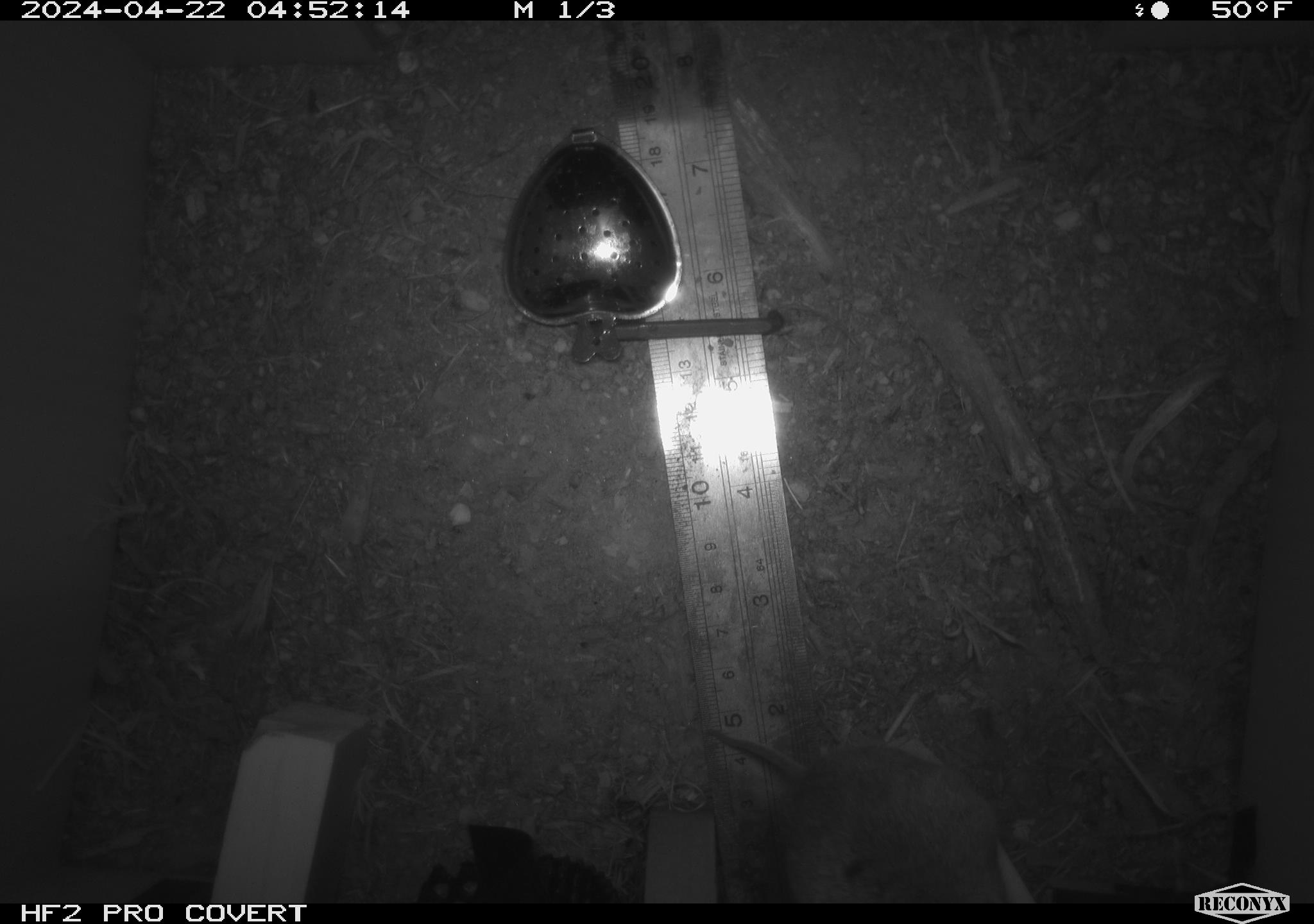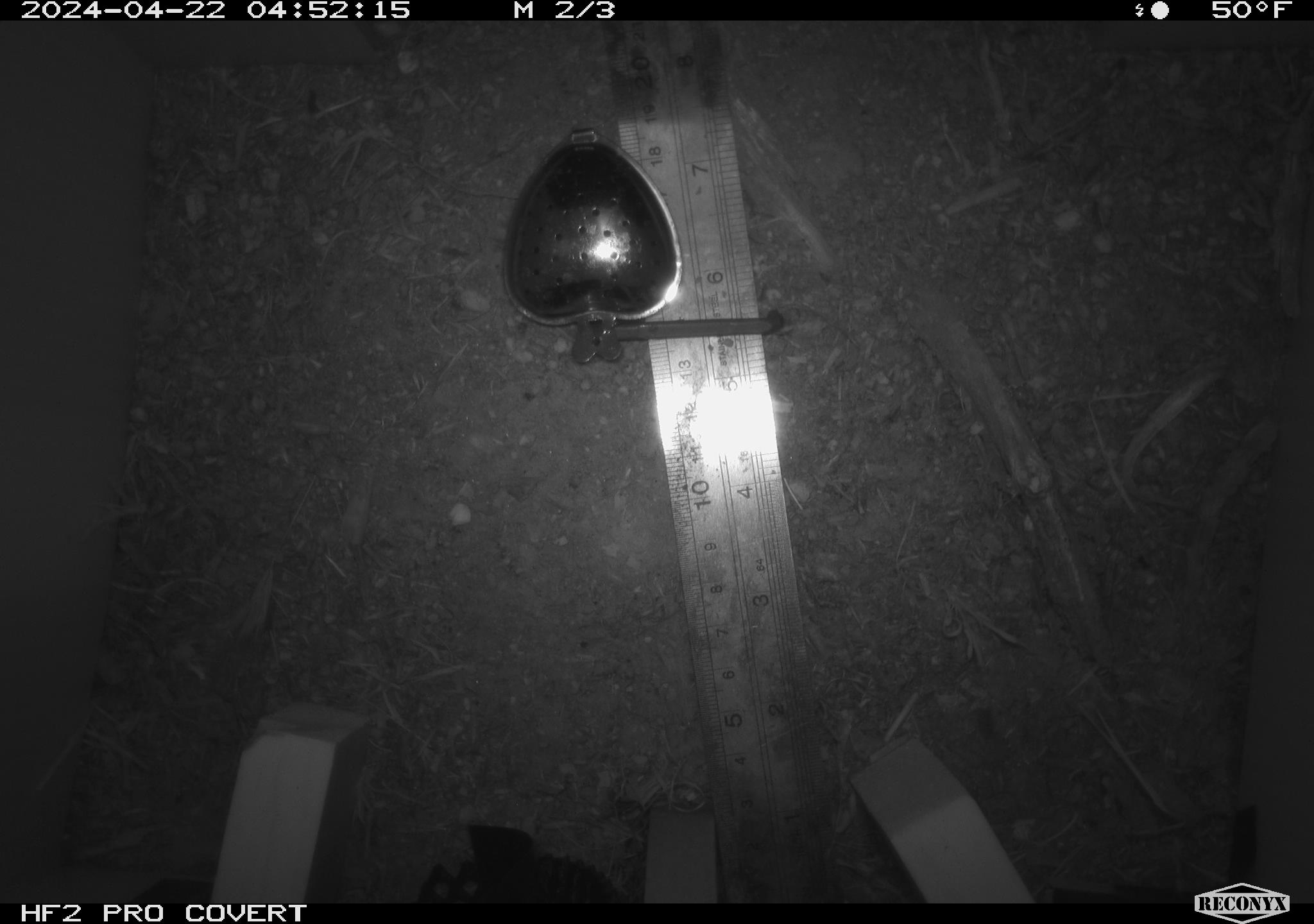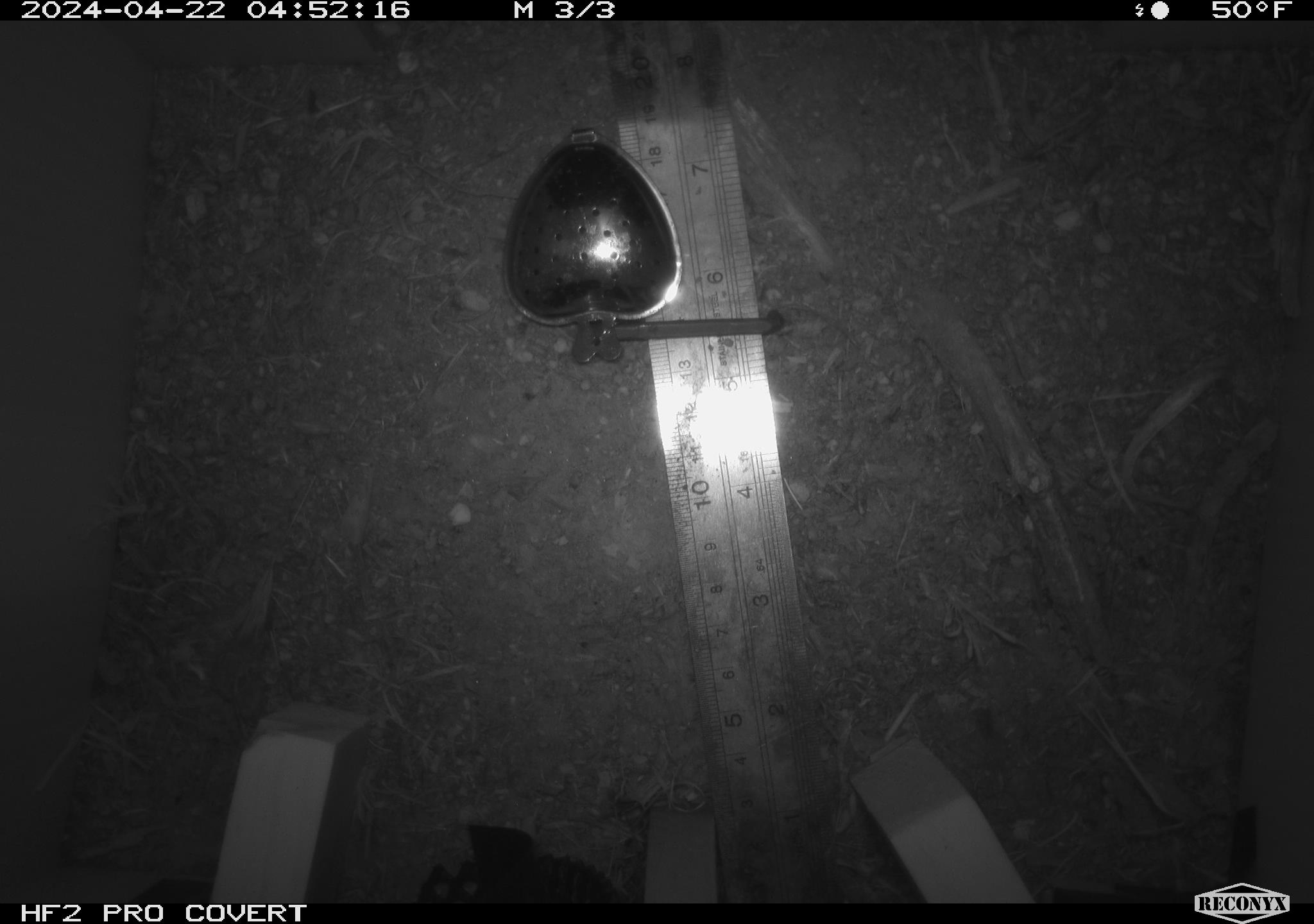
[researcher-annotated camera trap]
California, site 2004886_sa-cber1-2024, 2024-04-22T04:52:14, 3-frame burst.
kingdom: Animalia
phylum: Chordata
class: Mammalia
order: Rodentia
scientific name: Rodentia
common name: mouse species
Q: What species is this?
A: Mouse species (Rodentia).